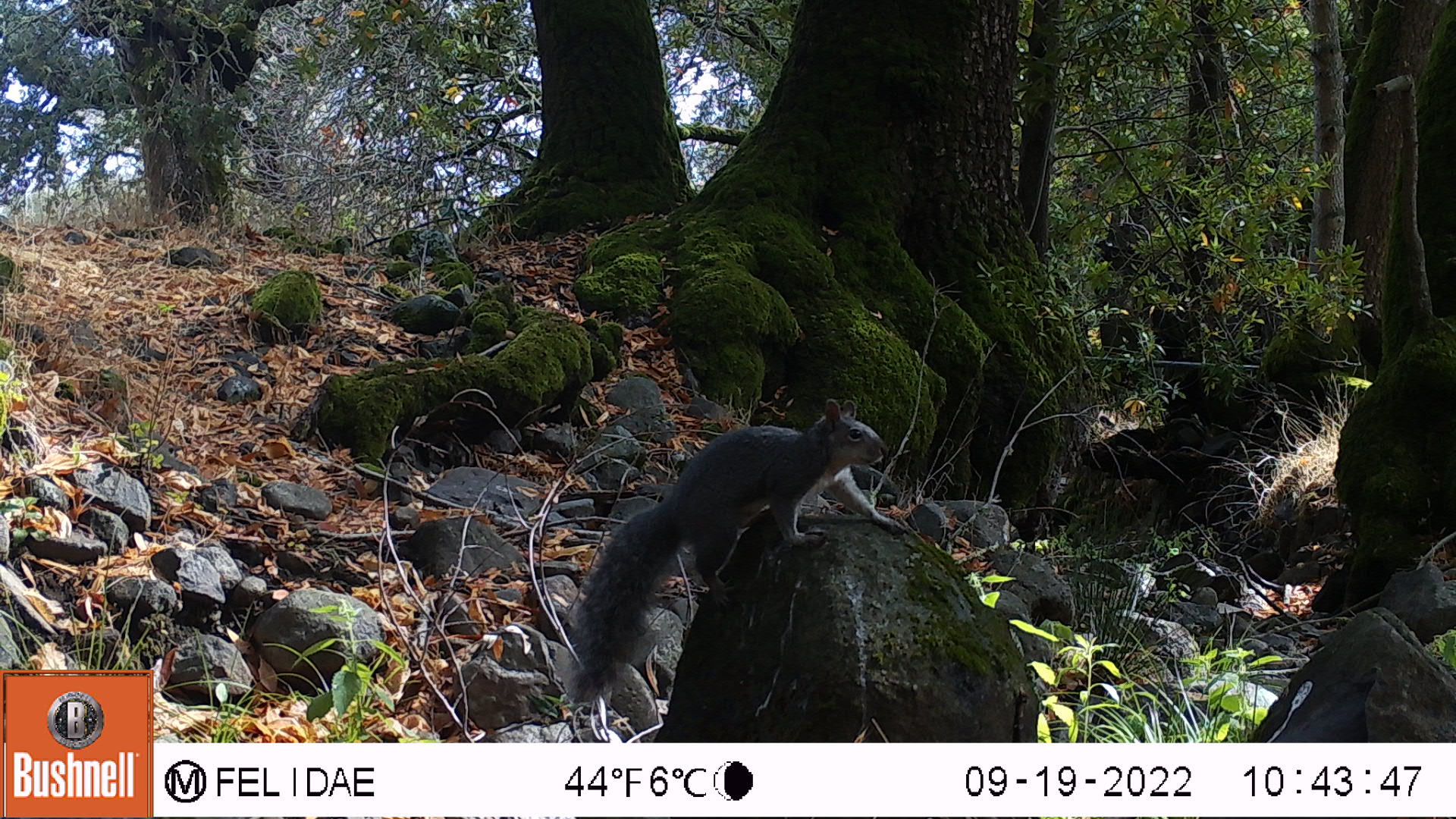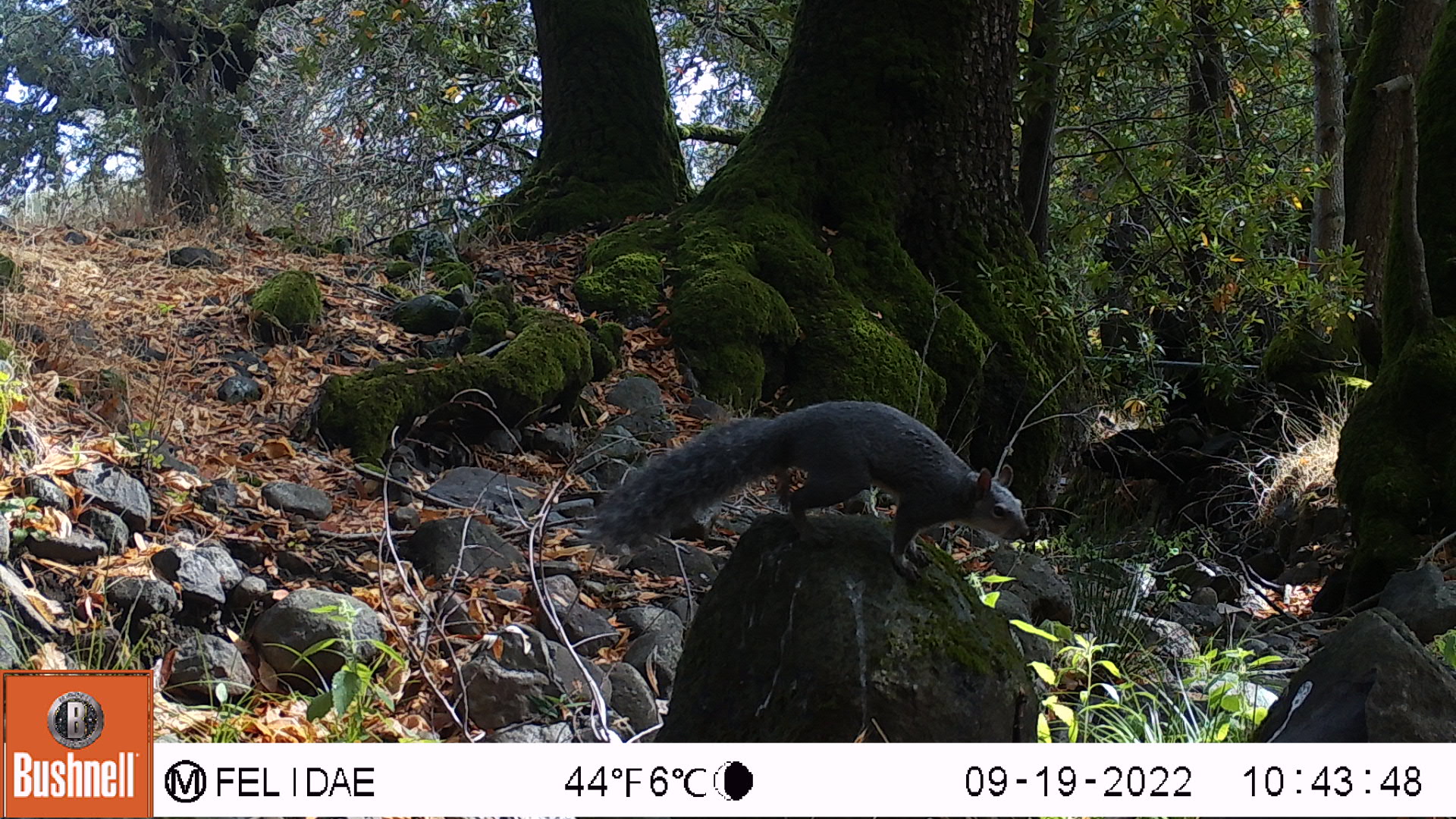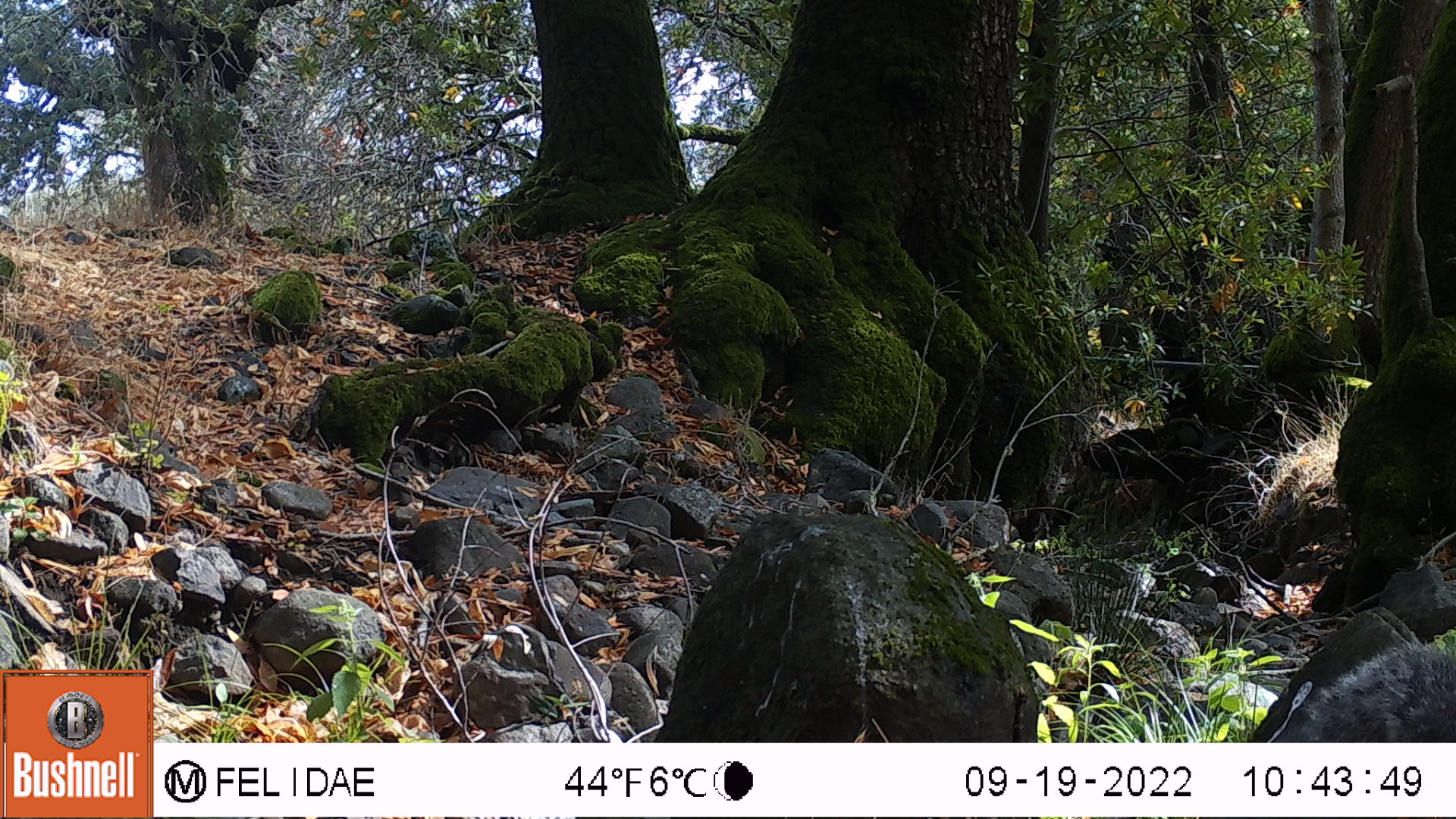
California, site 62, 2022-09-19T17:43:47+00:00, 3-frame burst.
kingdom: Animalia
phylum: Chordata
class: Mammalia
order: Rodentia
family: Sciuridae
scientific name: Sciuridae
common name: squirrel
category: unknown squirrel